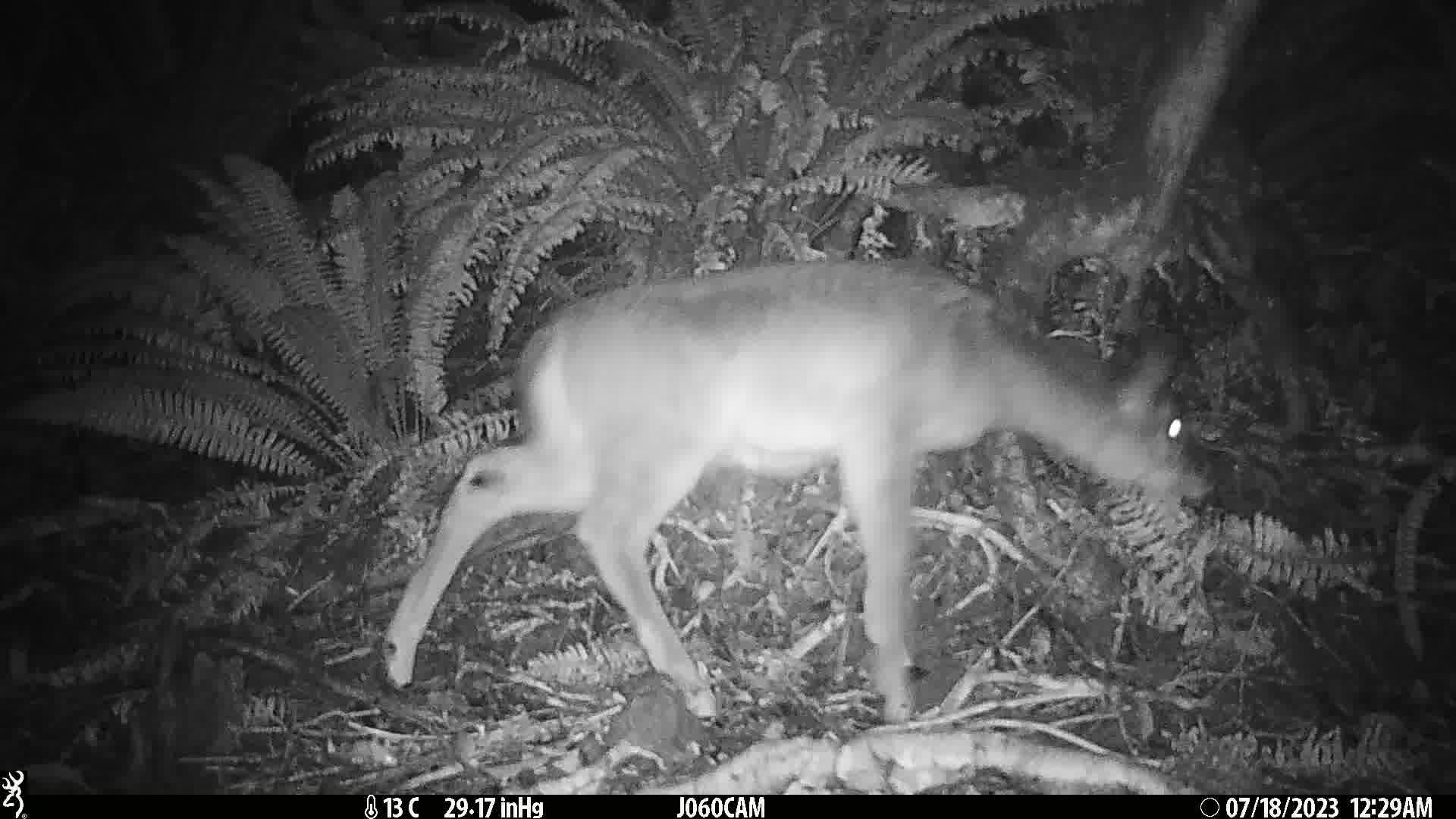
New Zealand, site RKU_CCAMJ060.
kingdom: Animalia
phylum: Chordata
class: Mammalia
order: Artiodactyla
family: Cervidae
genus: Odocoileus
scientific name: Odocoileus virginianus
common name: white-tailed deer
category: white tailed deer